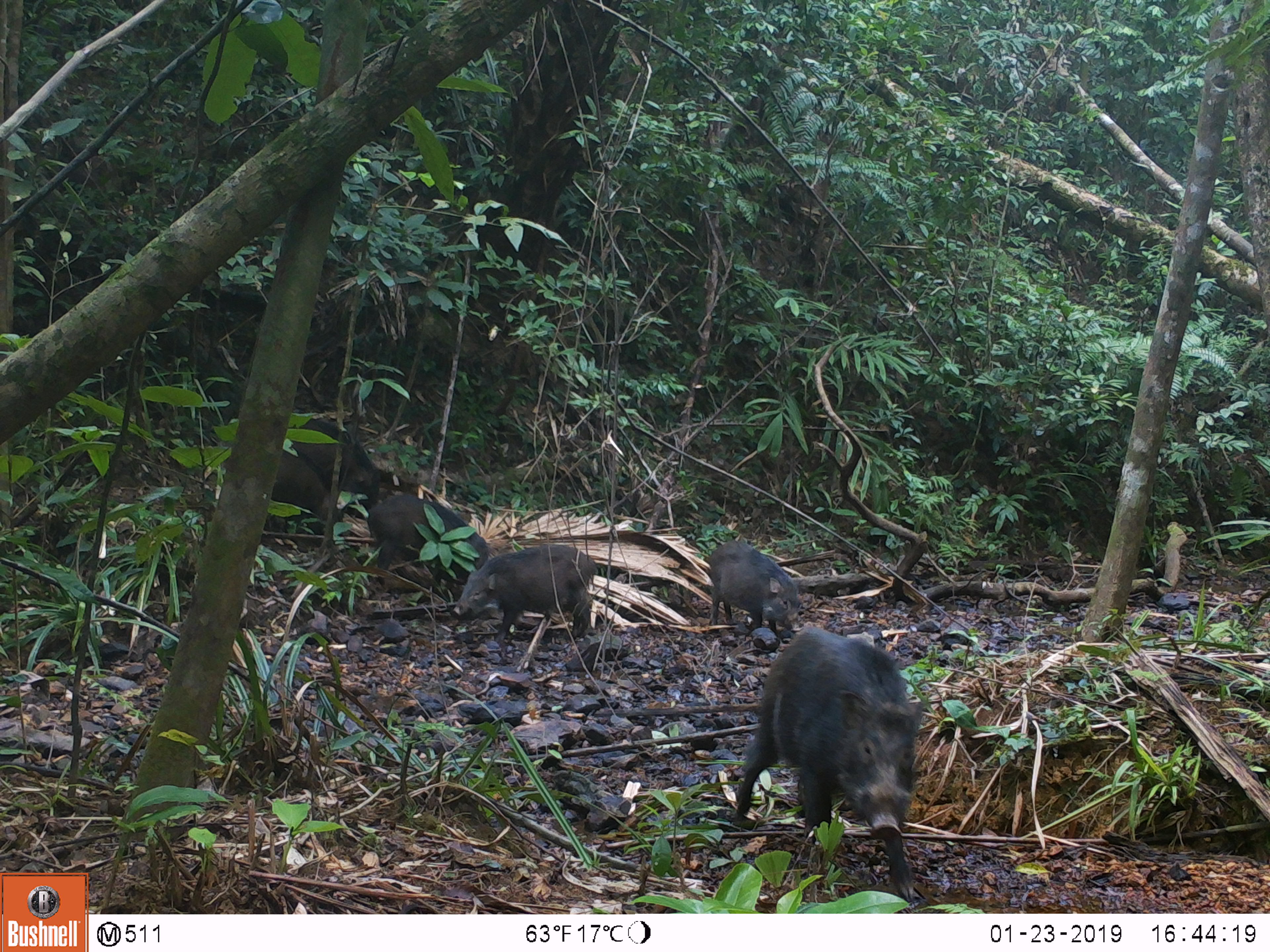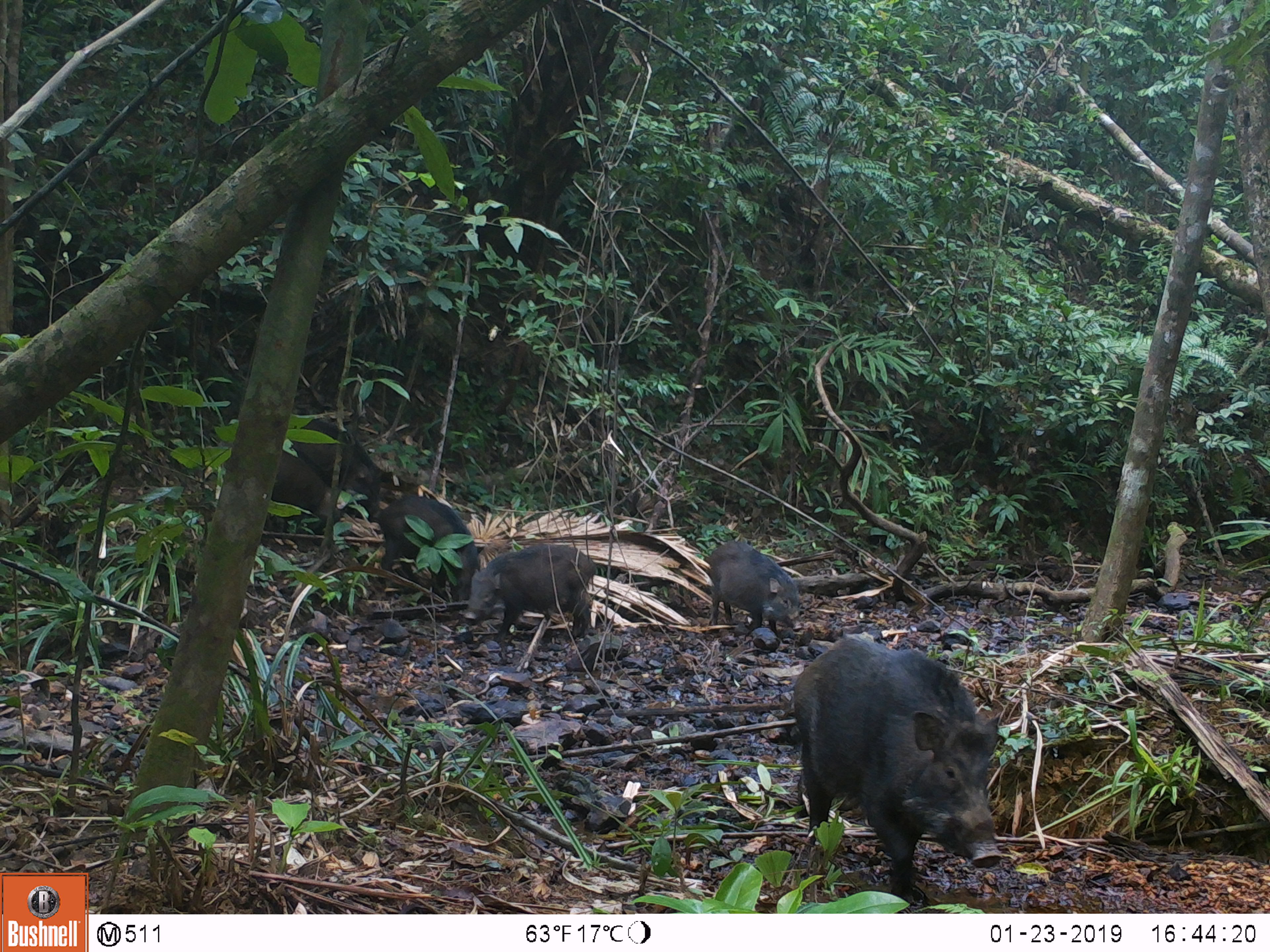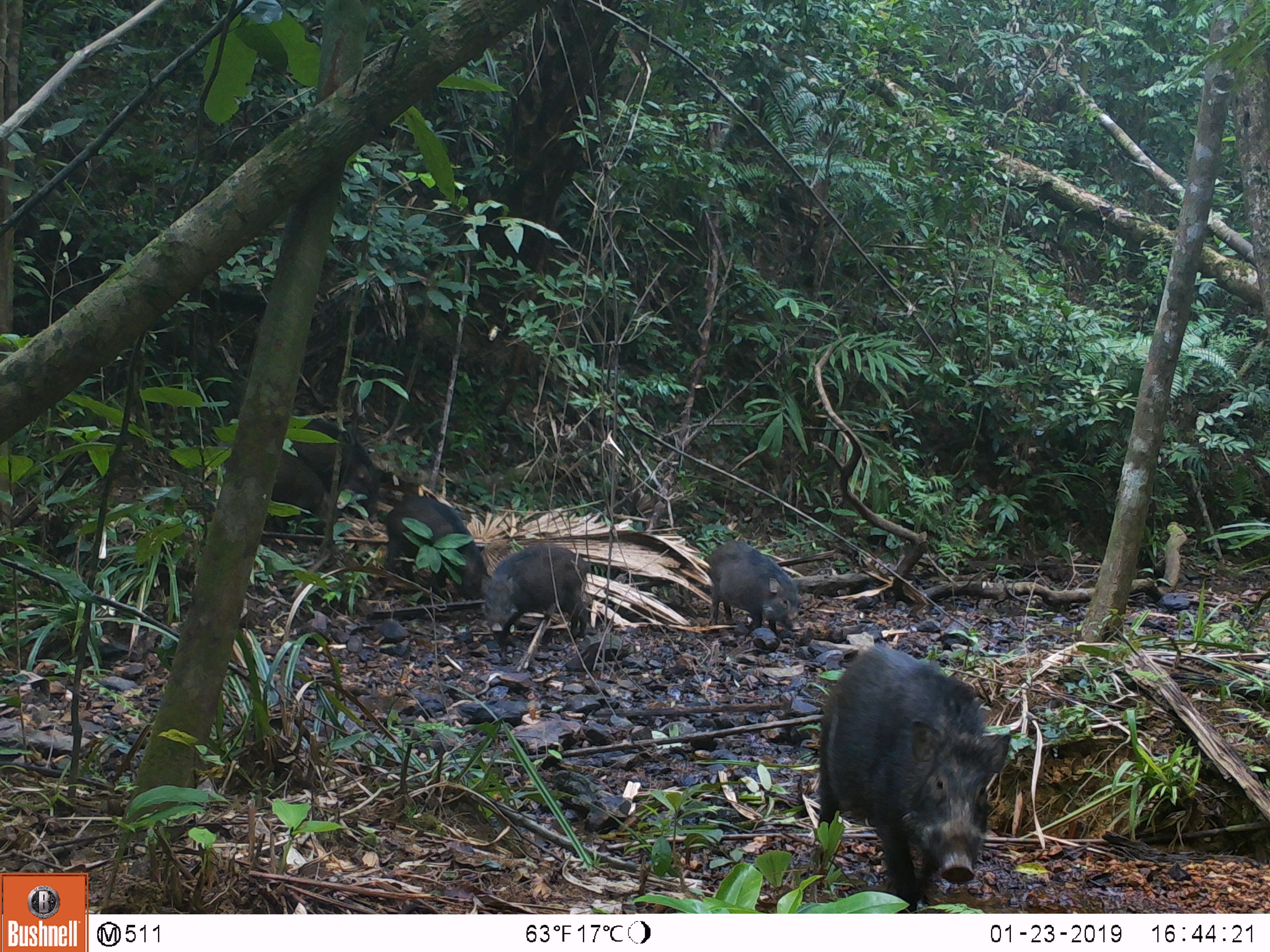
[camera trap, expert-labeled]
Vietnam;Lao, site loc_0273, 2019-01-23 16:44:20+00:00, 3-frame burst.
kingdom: Animalia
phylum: Chordata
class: Mammalia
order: Artiodactyla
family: Suidae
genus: Sus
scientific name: Sus scrofa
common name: eurasian wild pig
Eurasian wild pig (Sus scrofa). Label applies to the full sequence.